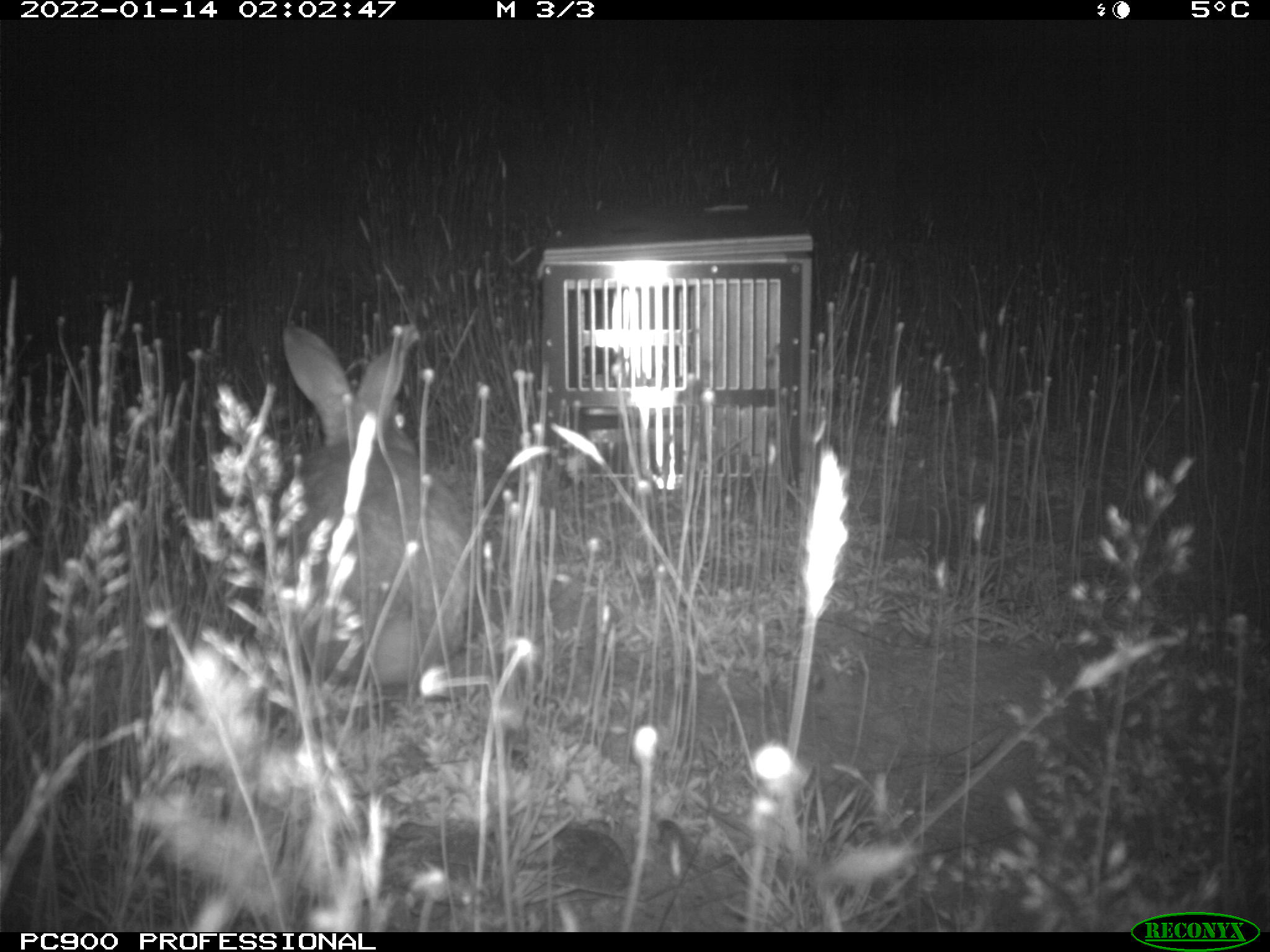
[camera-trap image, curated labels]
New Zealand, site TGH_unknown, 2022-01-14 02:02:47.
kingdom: Animalia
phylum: Chordata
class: Mammalia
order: Lagomorpha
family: Leporidae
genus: Oryctolagus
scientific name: Oryctolagus cuniculus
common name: european rabbit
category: rabbit